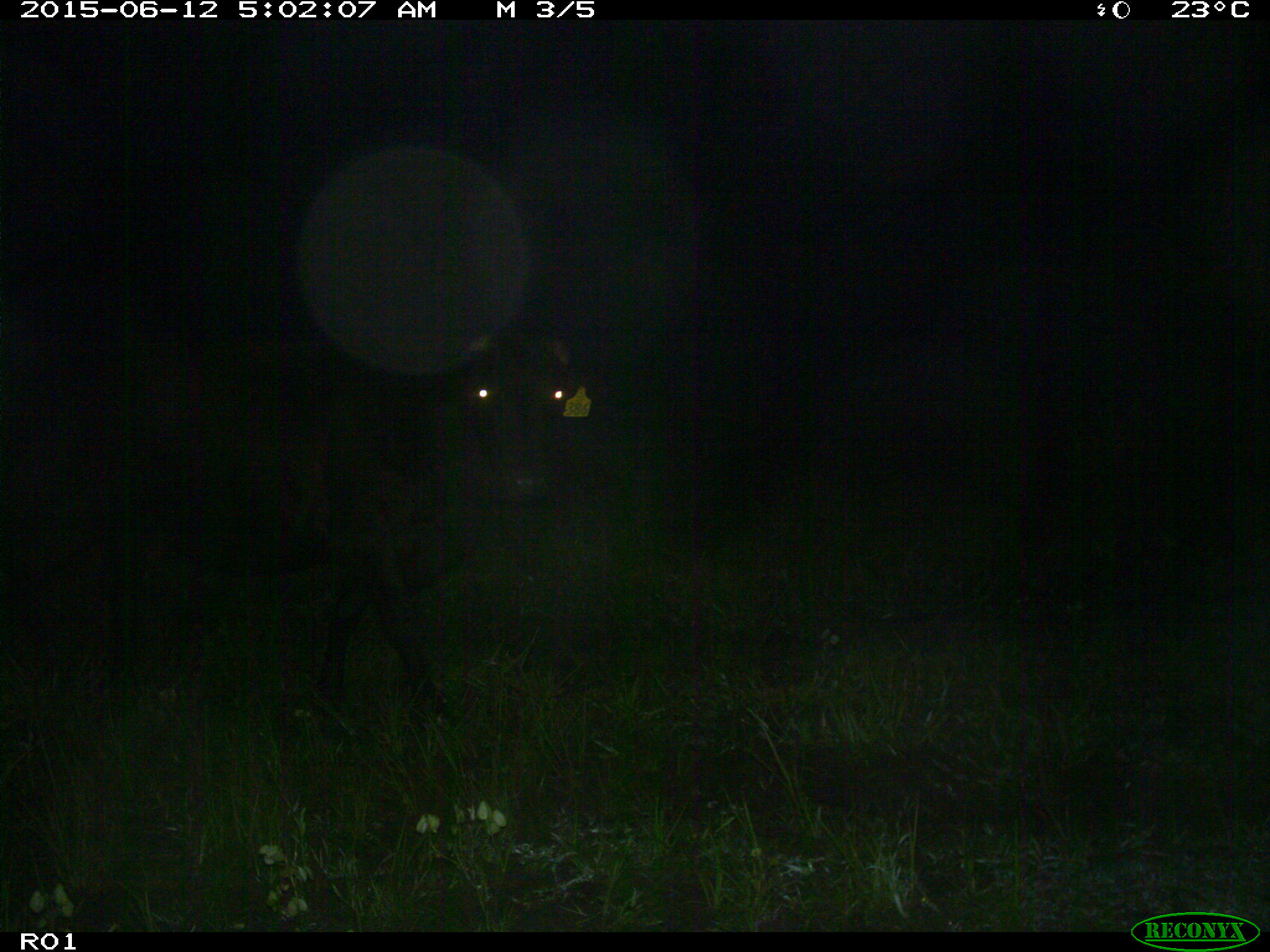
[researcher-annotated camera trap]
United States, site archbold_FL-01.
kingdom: Animalia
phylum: Chordata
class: Mammalia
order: Artiodactyla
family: Bovidae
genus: Bos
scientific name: Bos taurus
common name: domestic cow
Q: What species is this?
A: Bos taurus (domestic cow).